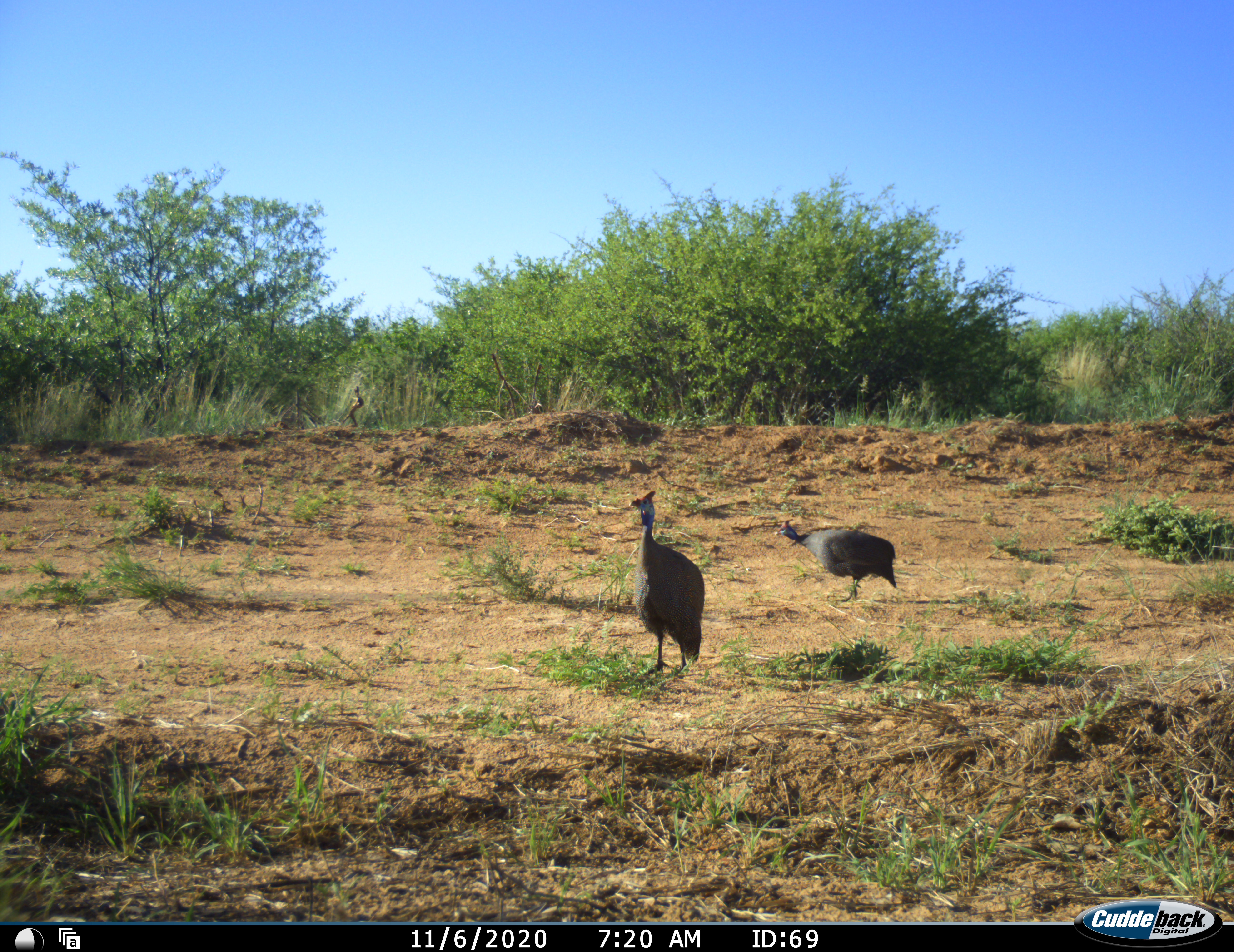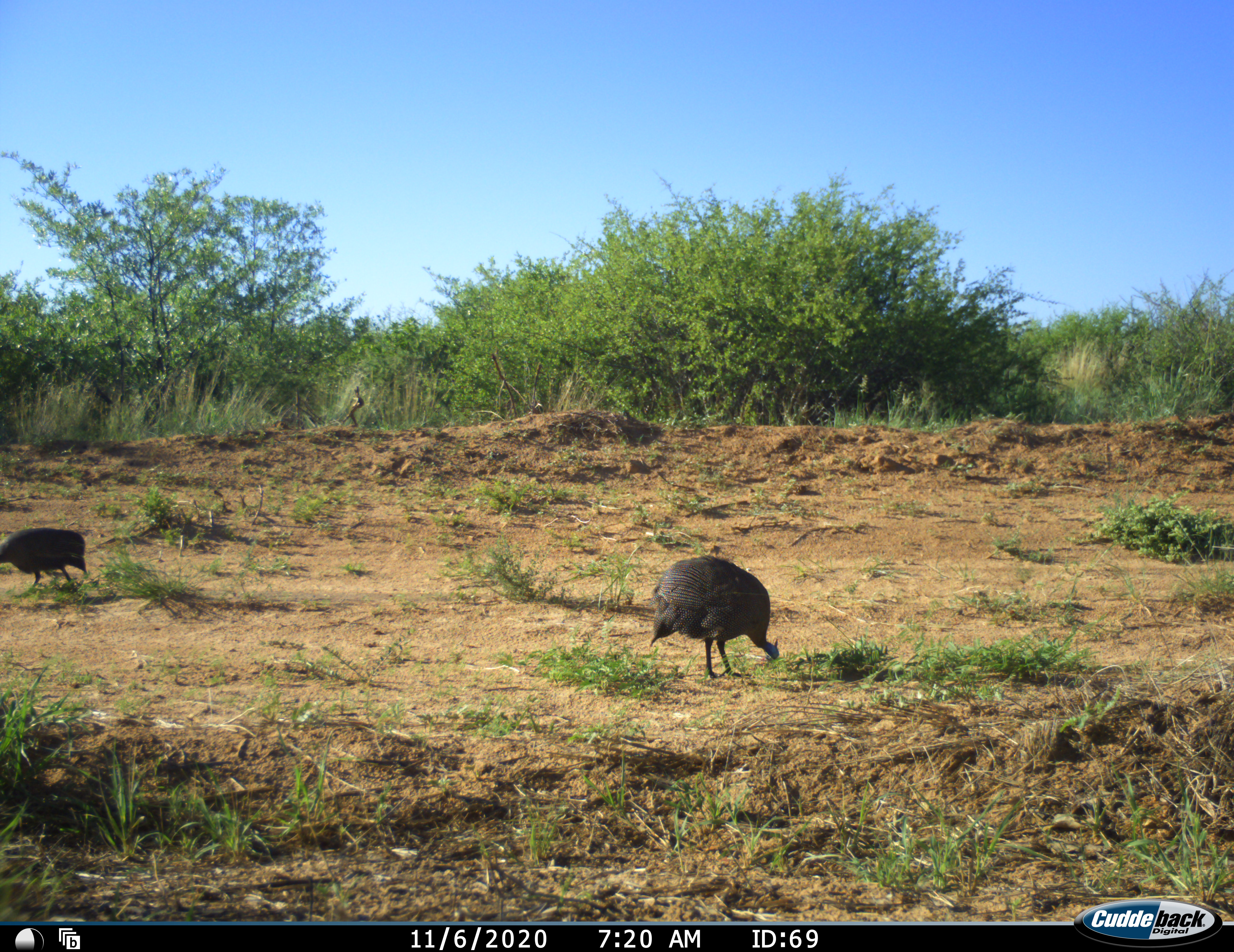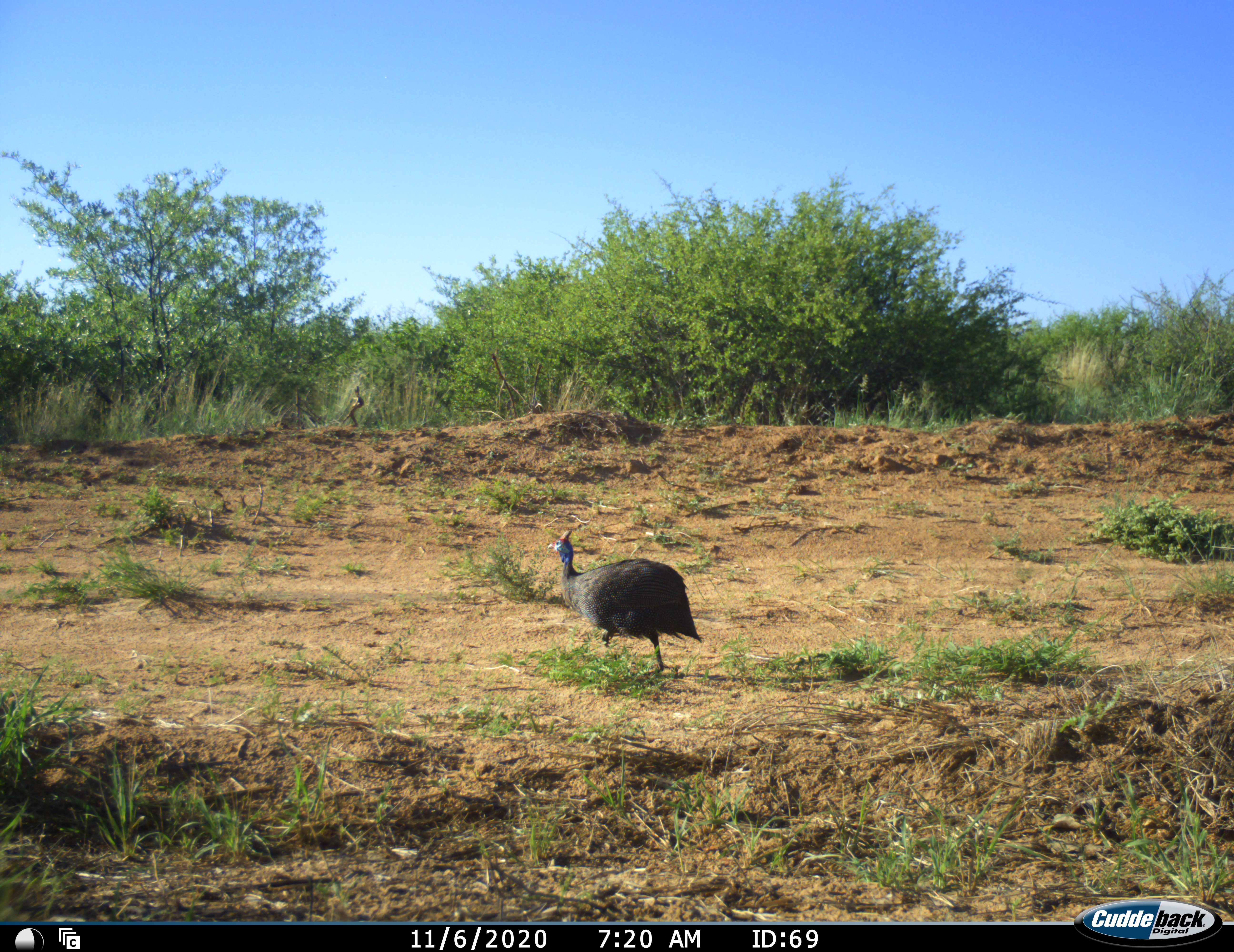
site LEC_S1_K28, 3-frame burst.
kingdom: Animalia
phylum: Chordata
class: Aves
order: Galliformes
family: Numididae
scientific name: Numididae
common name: guineafowl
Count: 2.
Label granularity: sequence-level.